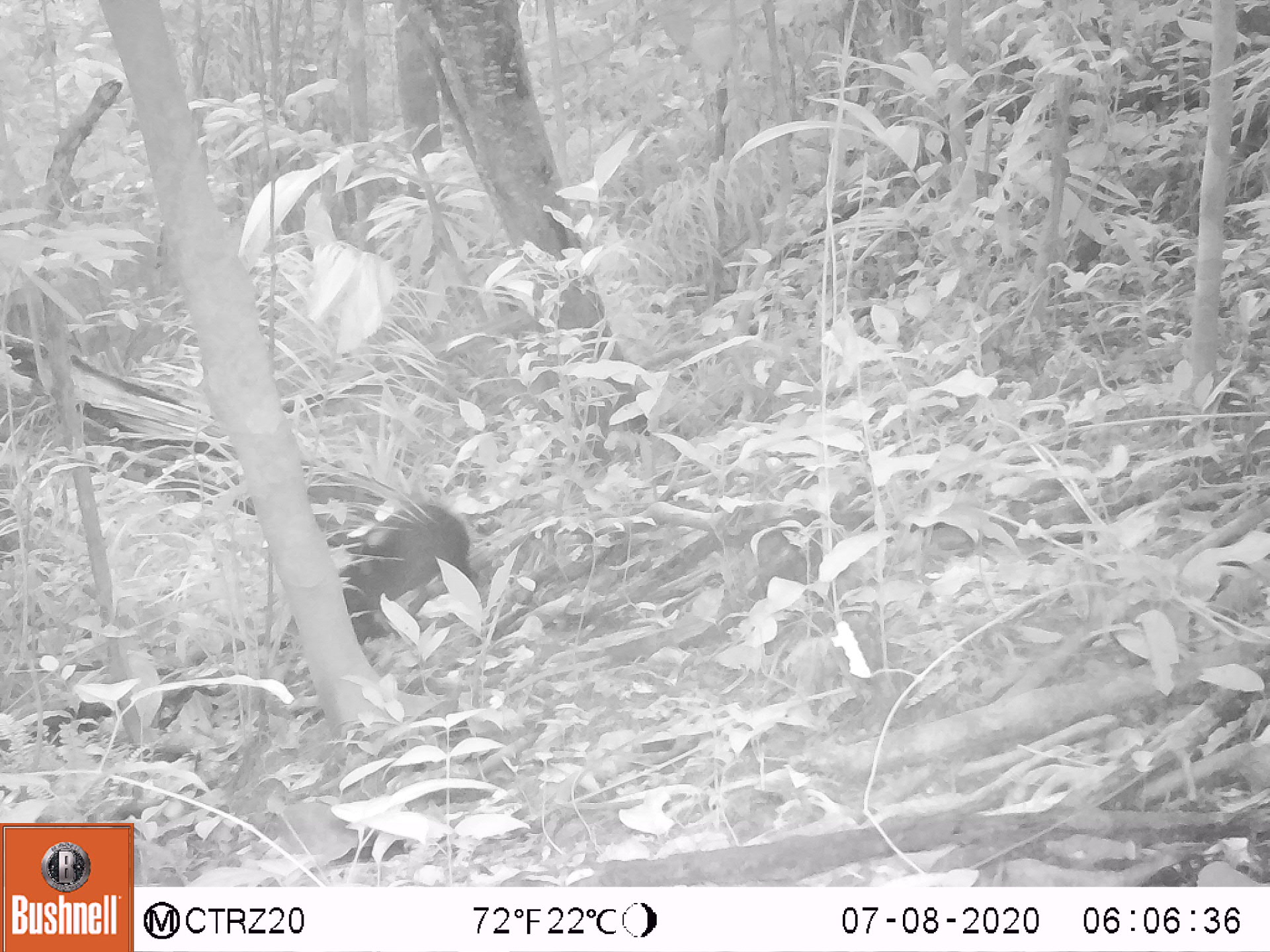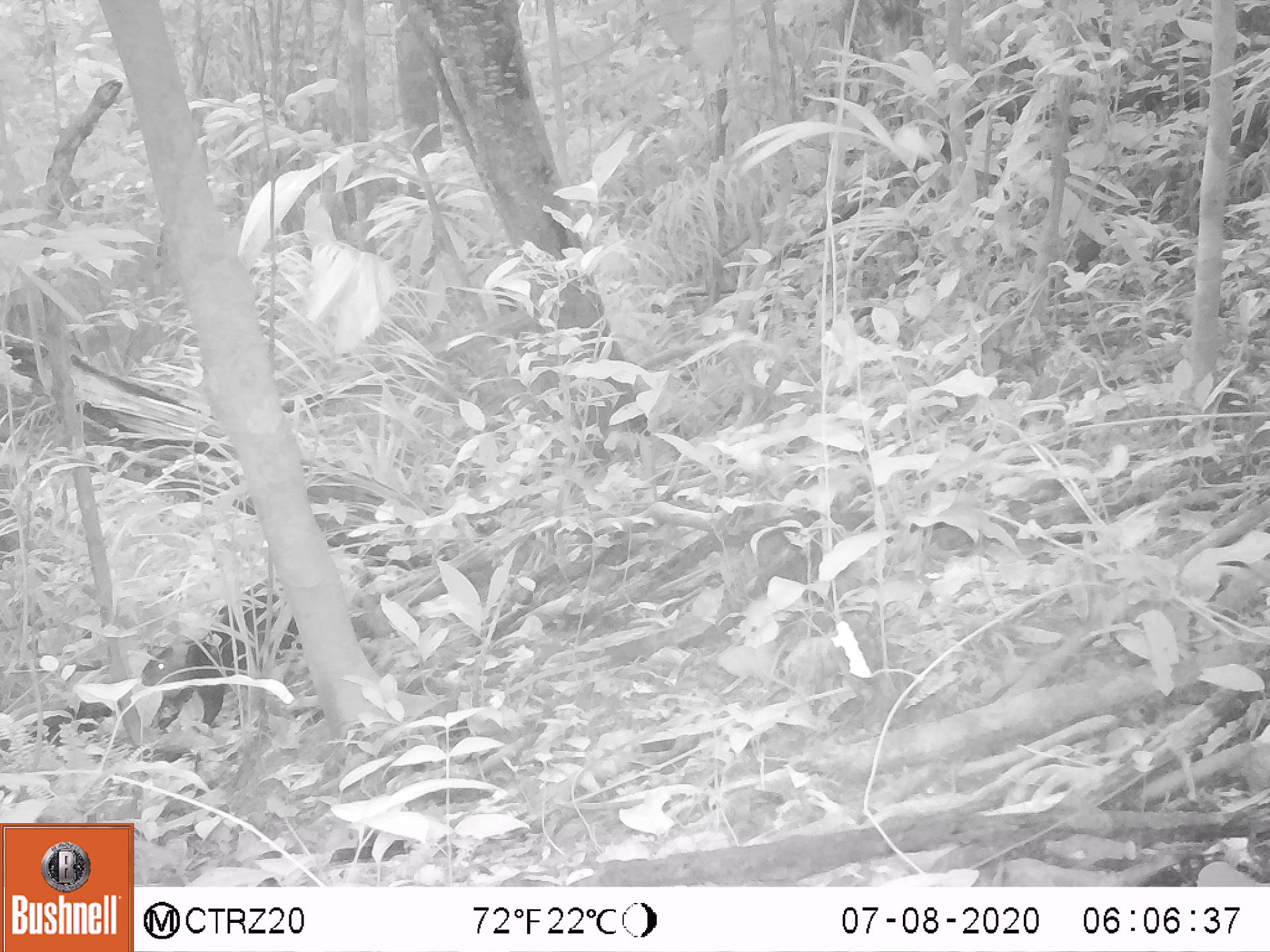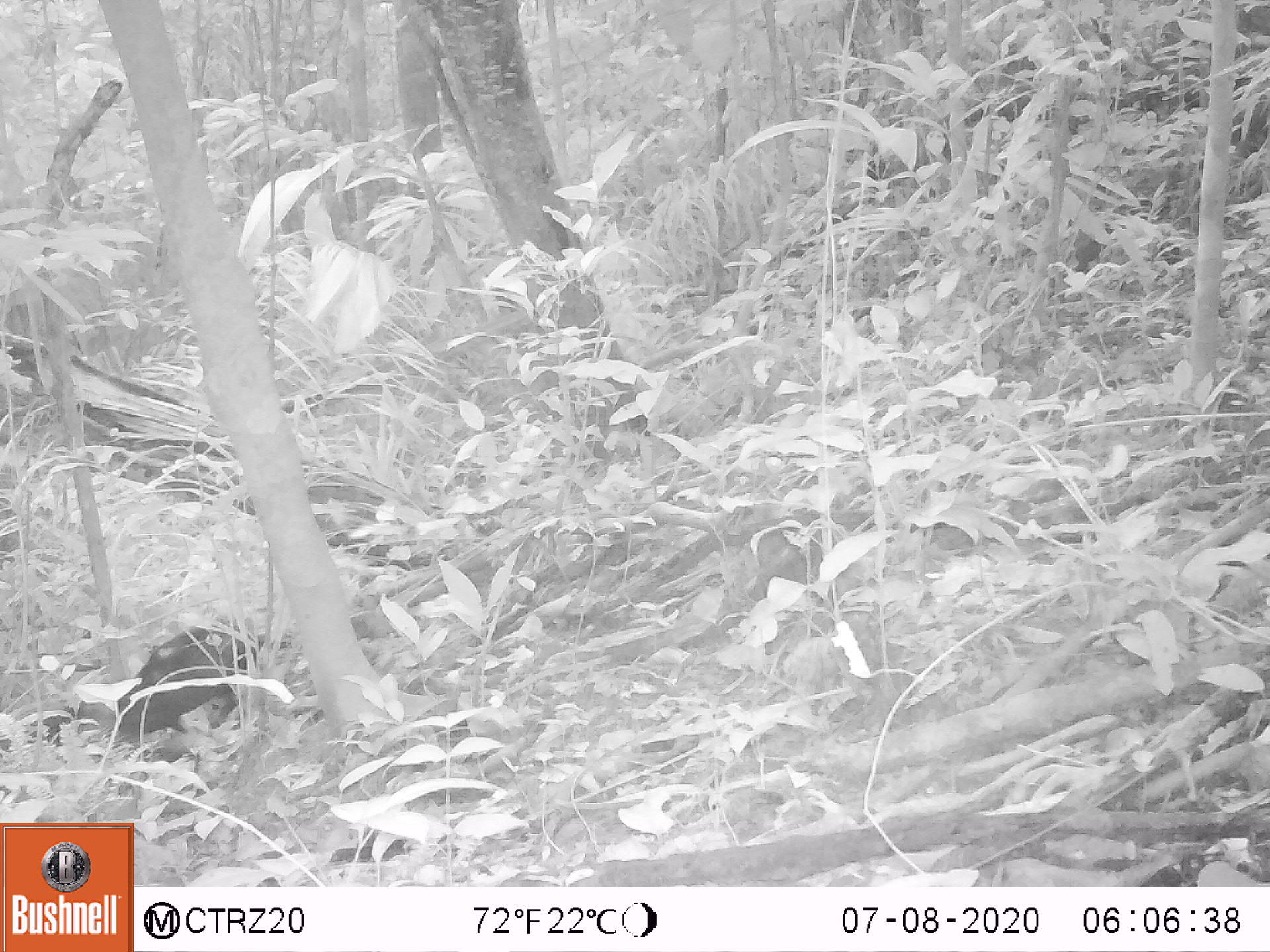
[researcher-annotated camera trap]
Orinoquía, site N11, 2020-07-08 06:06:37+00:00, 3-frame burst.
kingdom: Animalia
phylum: Chordata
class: Mammalia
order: Rodentia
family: Dasyproctidae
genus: Dasyprocta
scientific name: Dasyprocta fuliginosa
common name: black agouti